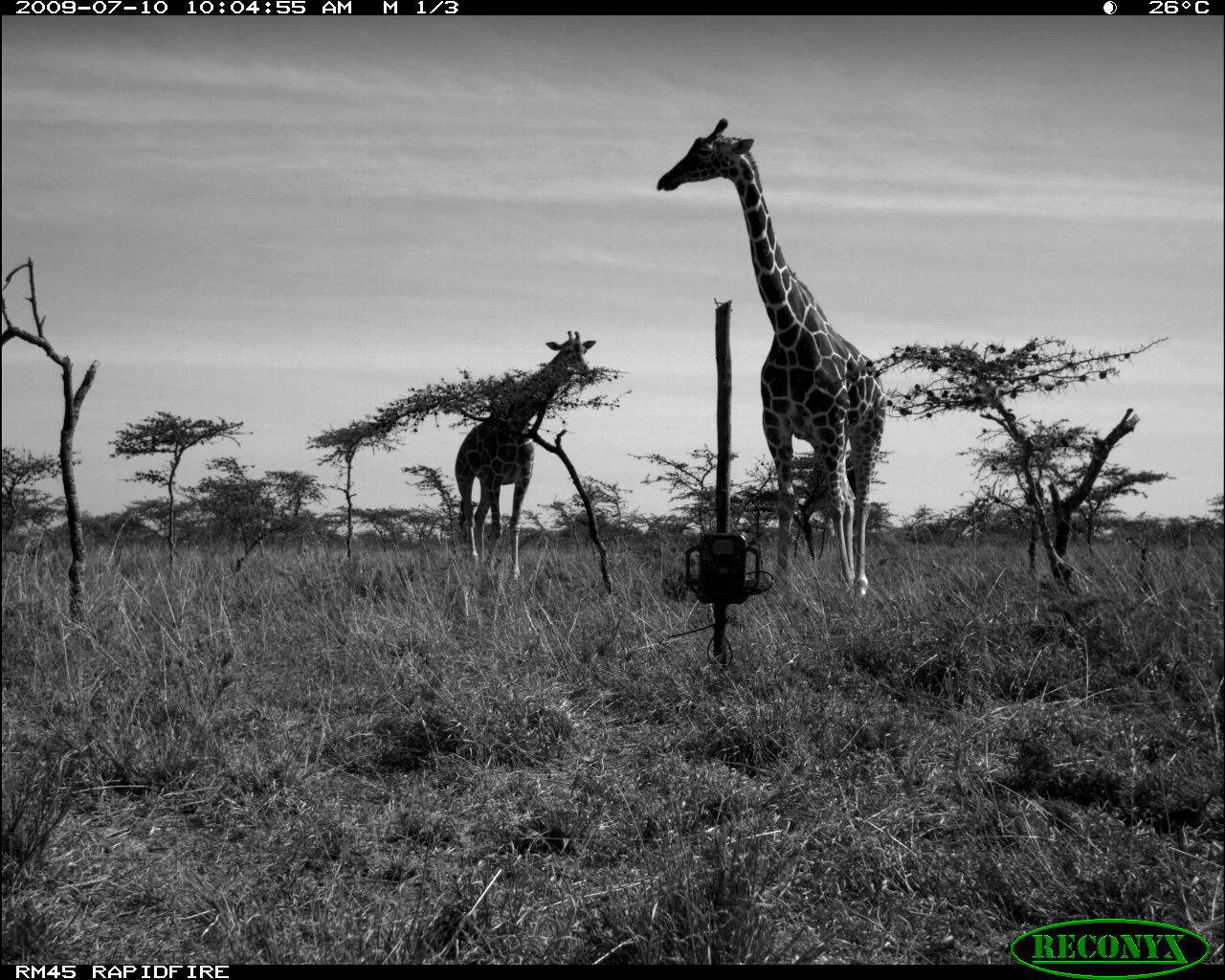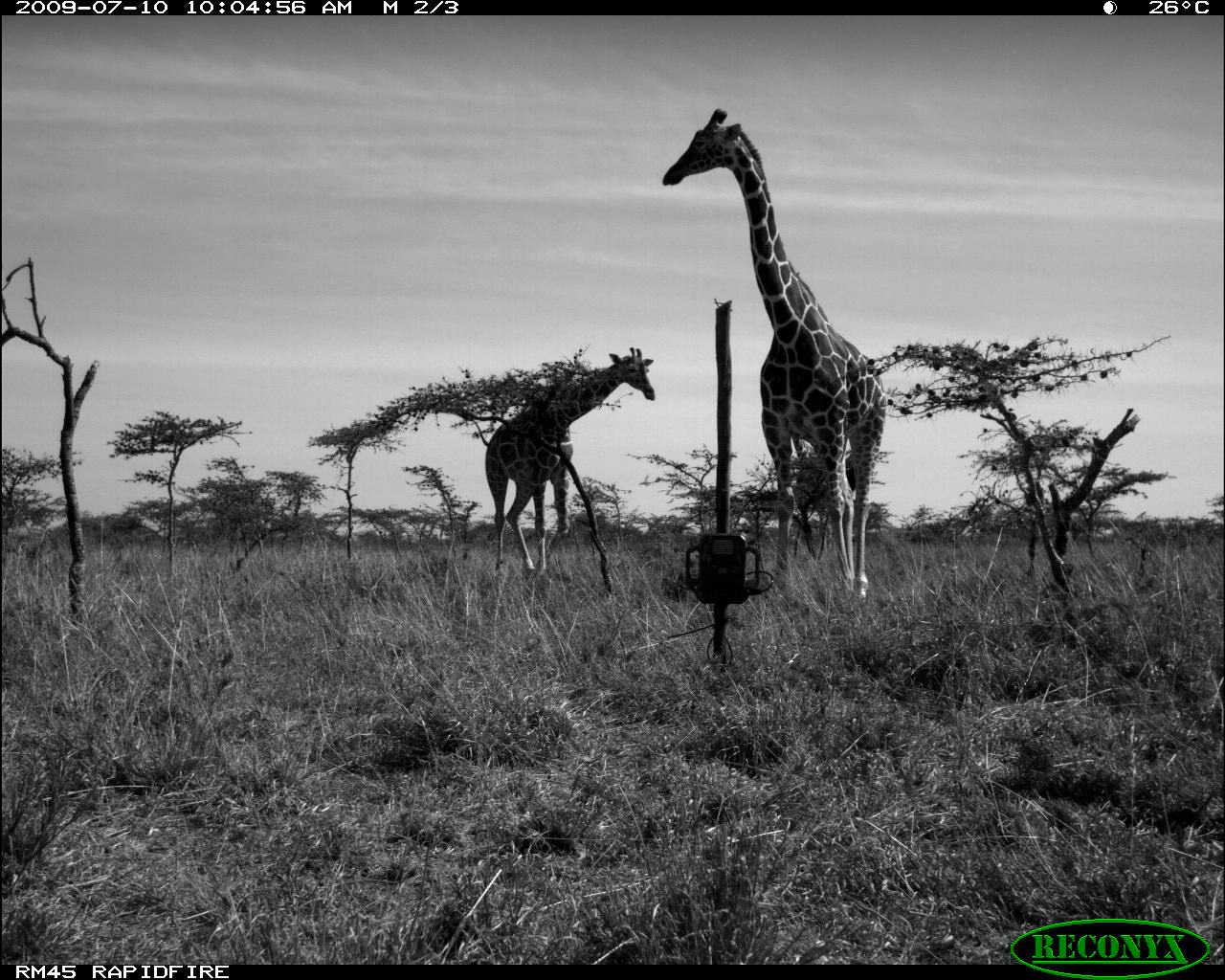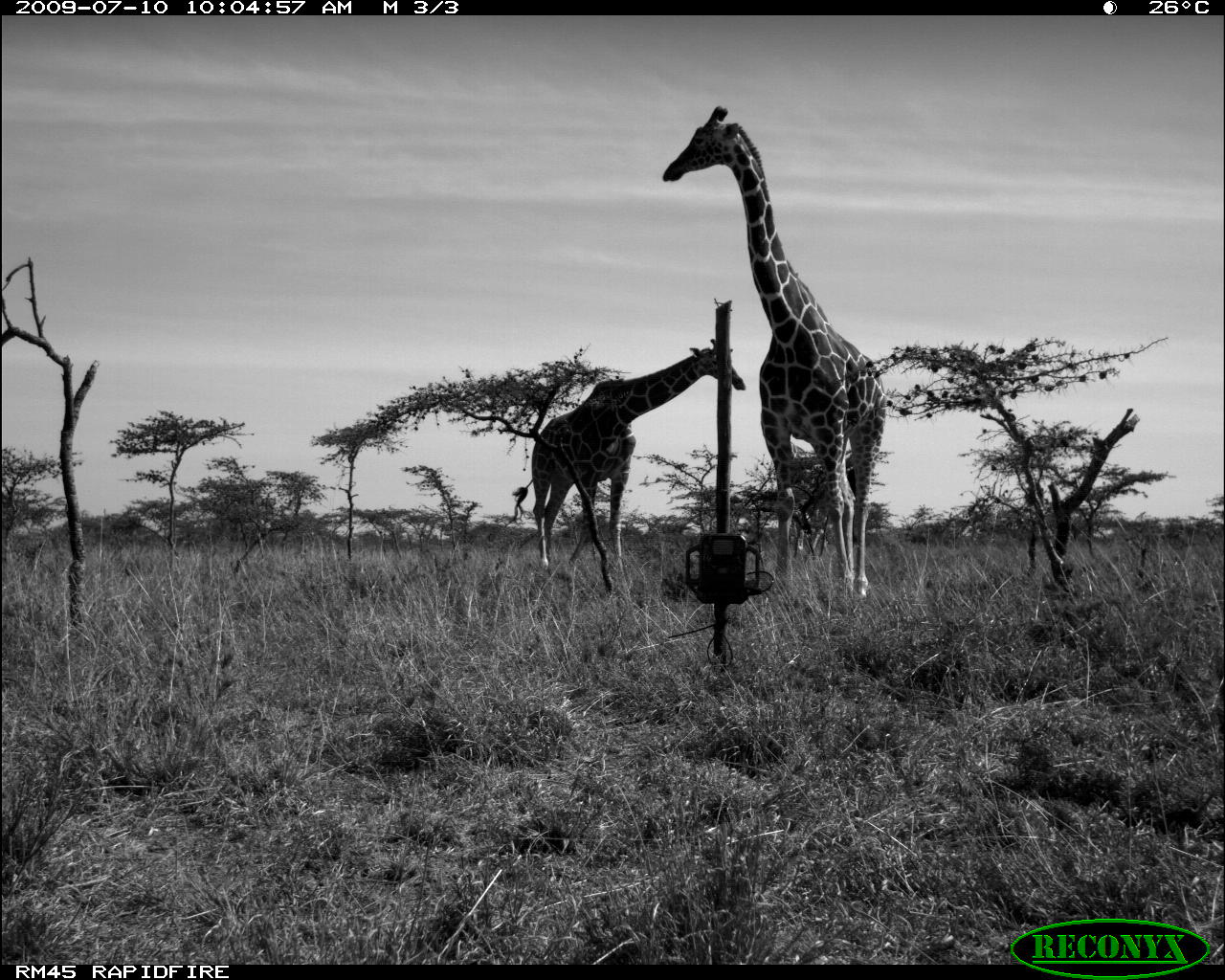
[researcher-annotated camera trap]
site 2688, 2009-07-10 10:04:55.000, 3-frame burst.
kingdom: Animalia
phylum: Chordata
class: Mammalia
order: Artiodactyla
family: Giraffidae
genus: Giraffa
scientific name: Giraffa camelopardalis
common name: giraffe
Giraffa camelopardalis (giraffe), count 2.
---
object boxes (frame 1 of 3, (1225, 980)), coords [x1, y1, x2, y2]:
giraffa camelopardalis: [655, 117, 886, 600]; [453, 329, 598, 585]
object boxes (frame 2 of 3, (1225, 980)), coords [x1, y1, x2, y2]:
giraffa camelopardalis: [661, 107, 888, 602]; [484, 345, 656, 580]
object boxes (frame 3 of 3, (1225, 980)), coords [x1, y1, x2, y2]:
giraffa camelopardalis: [660, 104, 888, 601]; [509, 338, 747, 576]